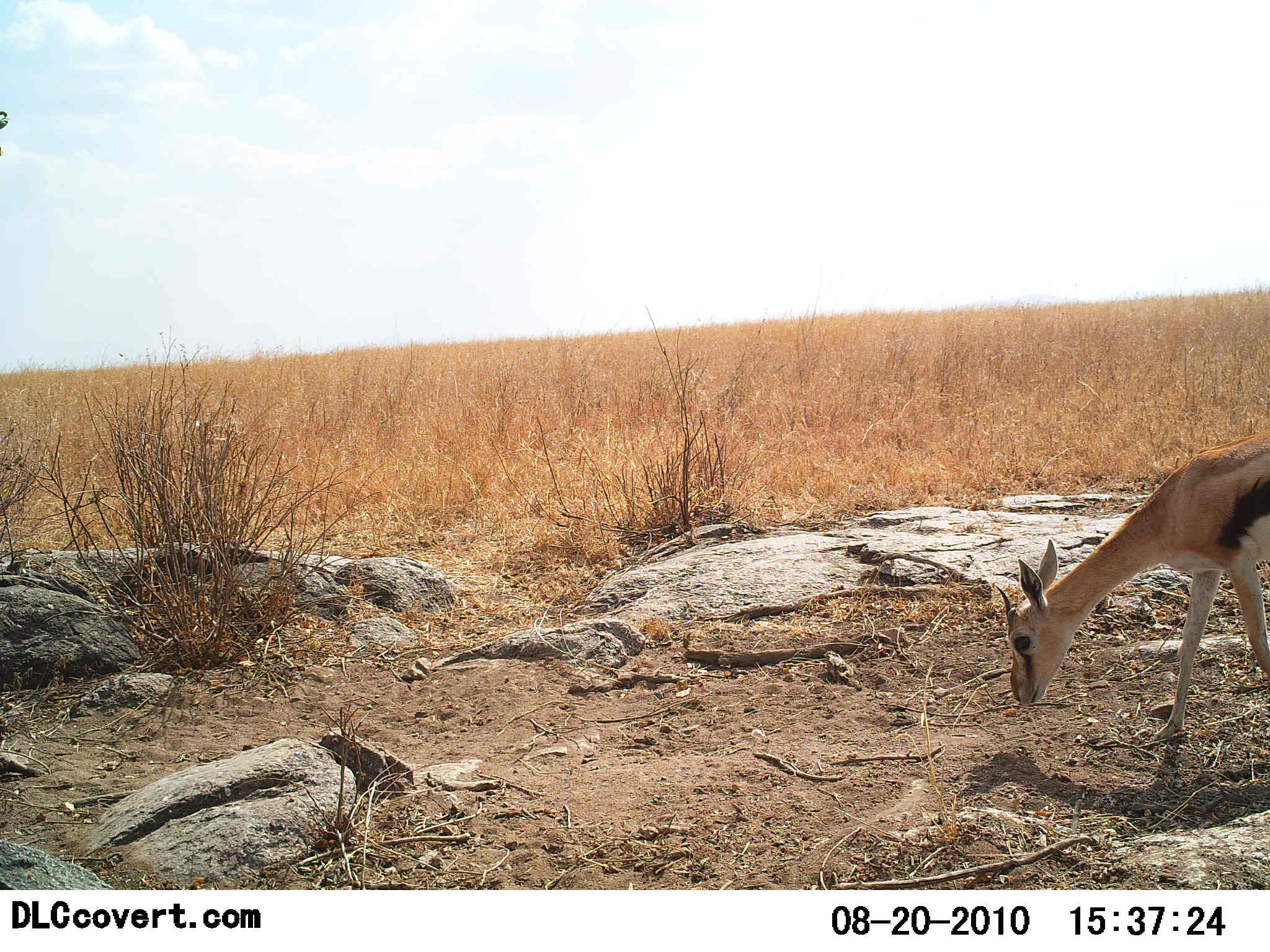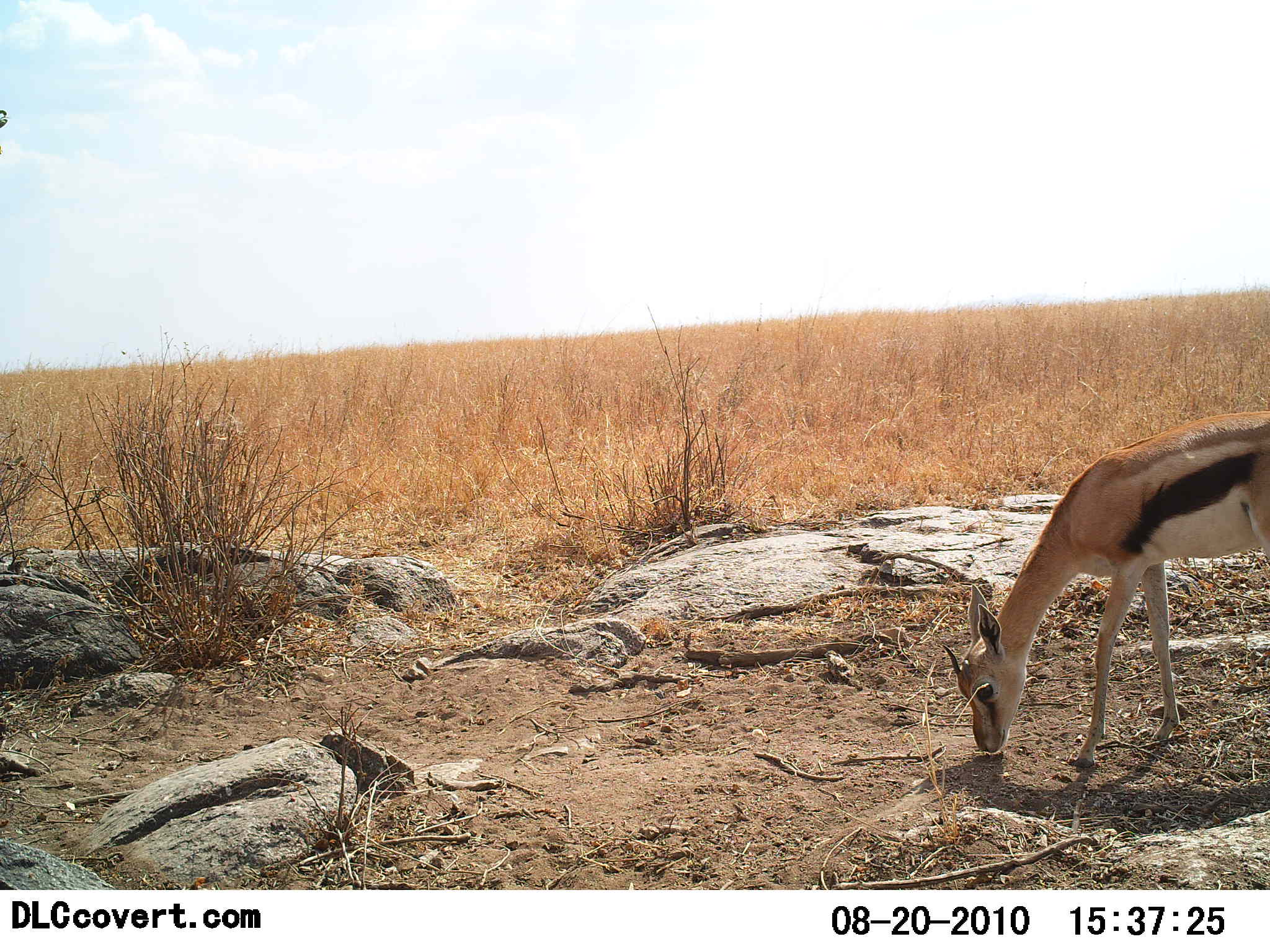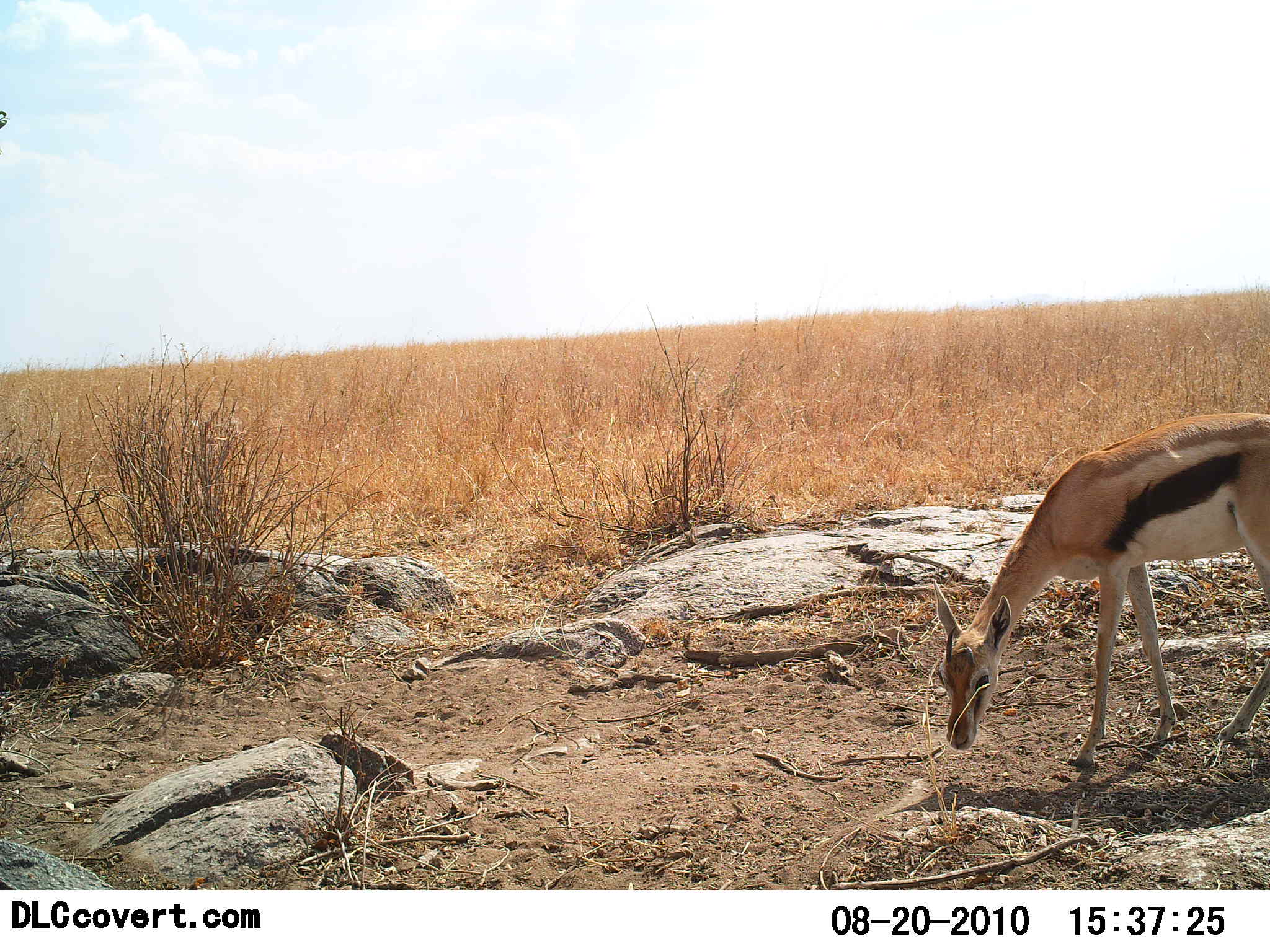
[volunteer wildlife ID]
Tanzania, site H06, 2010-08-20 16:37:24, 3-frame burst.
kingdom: Animalia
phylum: Chordata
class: Mammalia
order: Artiodactyla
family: Bovidae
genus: Eudorcas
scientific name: Eudorcas thomsonii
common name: thomson's gazelle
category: gazellethomsons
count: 1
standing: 23%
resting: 0%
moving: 15%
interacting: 0%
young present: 0%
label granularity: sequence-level